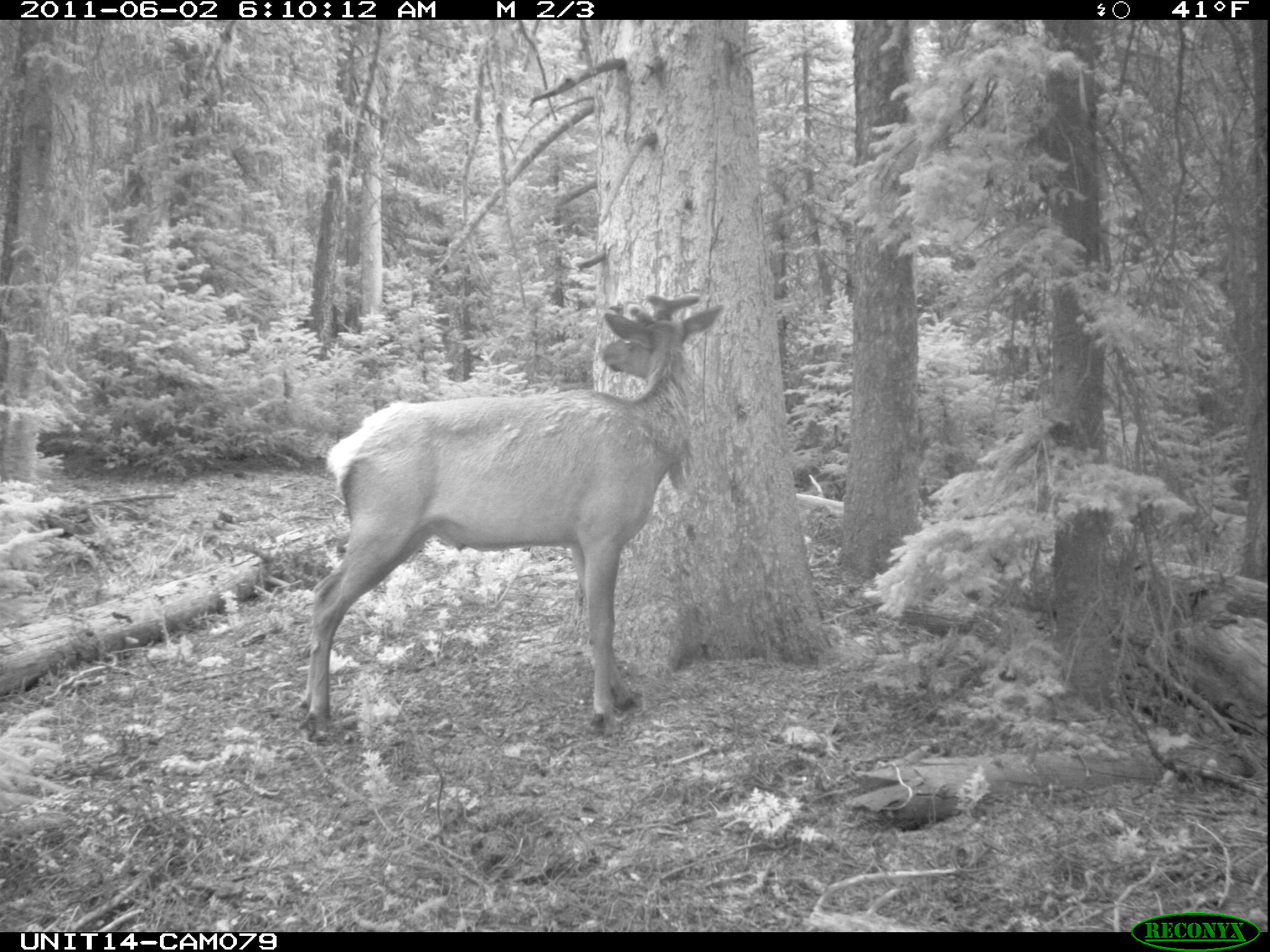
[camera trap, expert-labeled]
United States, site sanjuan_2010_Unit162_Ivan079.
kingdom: Animalia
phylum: Chordata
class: Mammalia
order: Artiodactyla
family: Cervidae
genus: Cervus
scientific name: Cervus elaphus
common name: red deer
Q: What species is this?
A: Cervus elaphus (red deer).